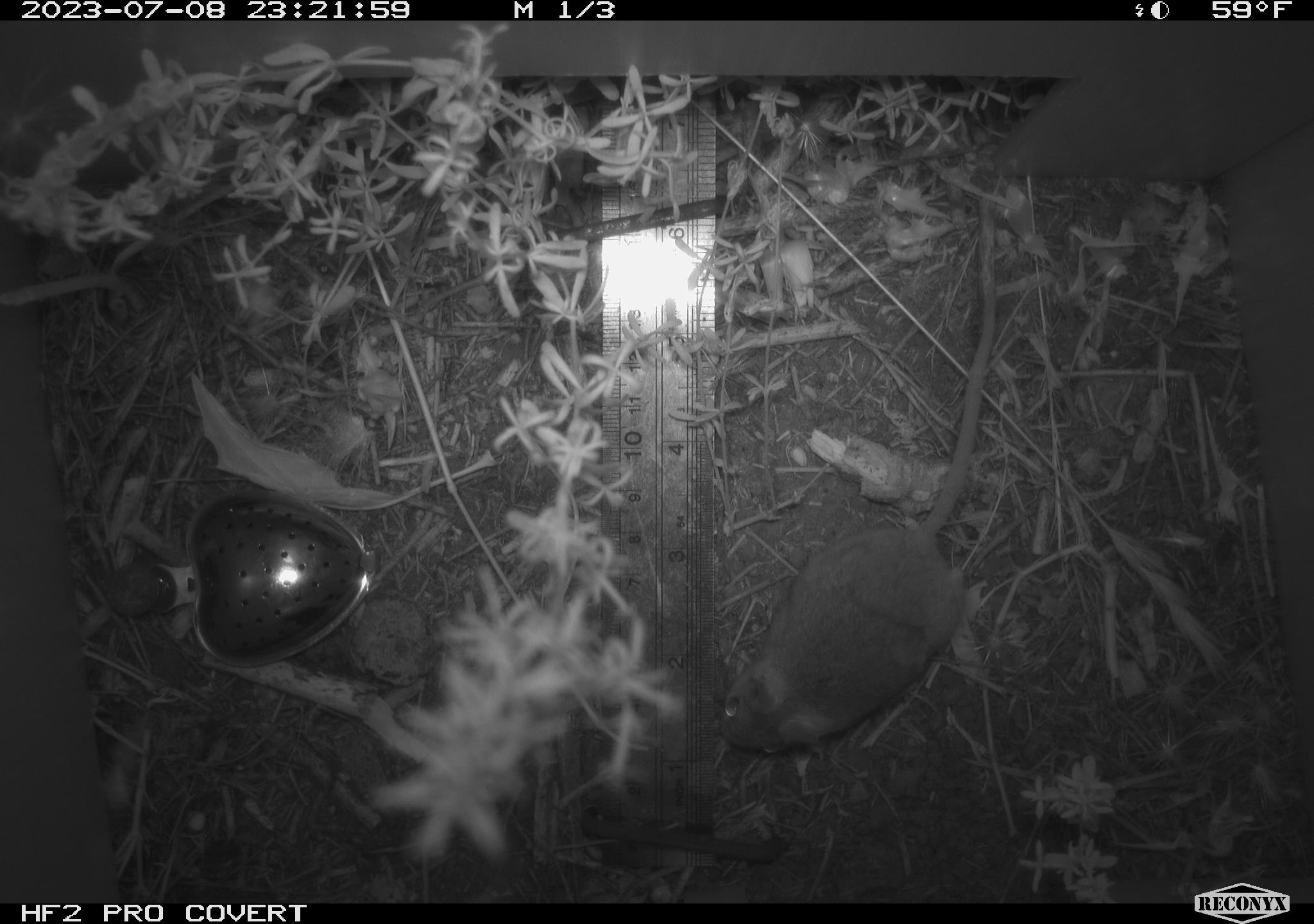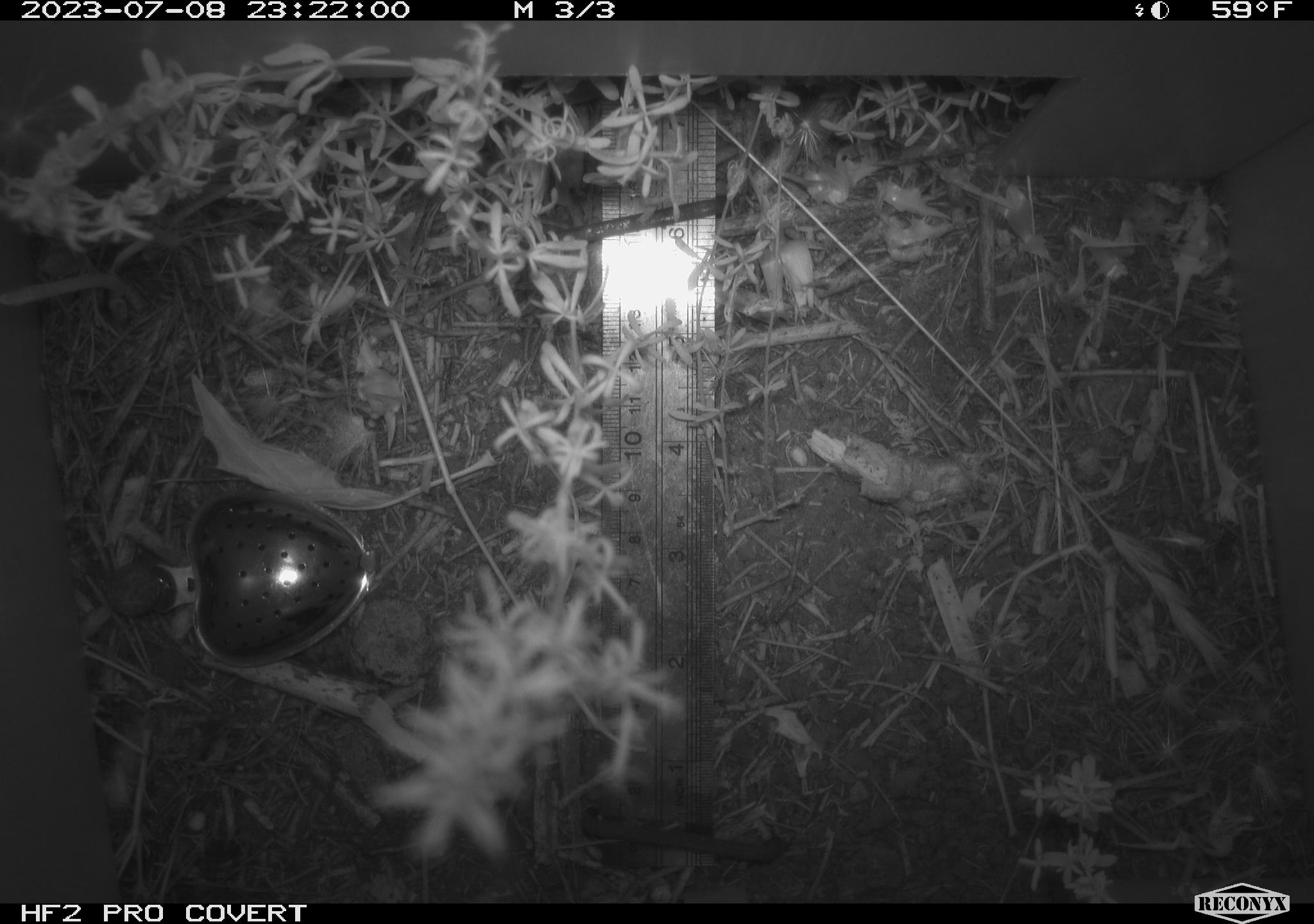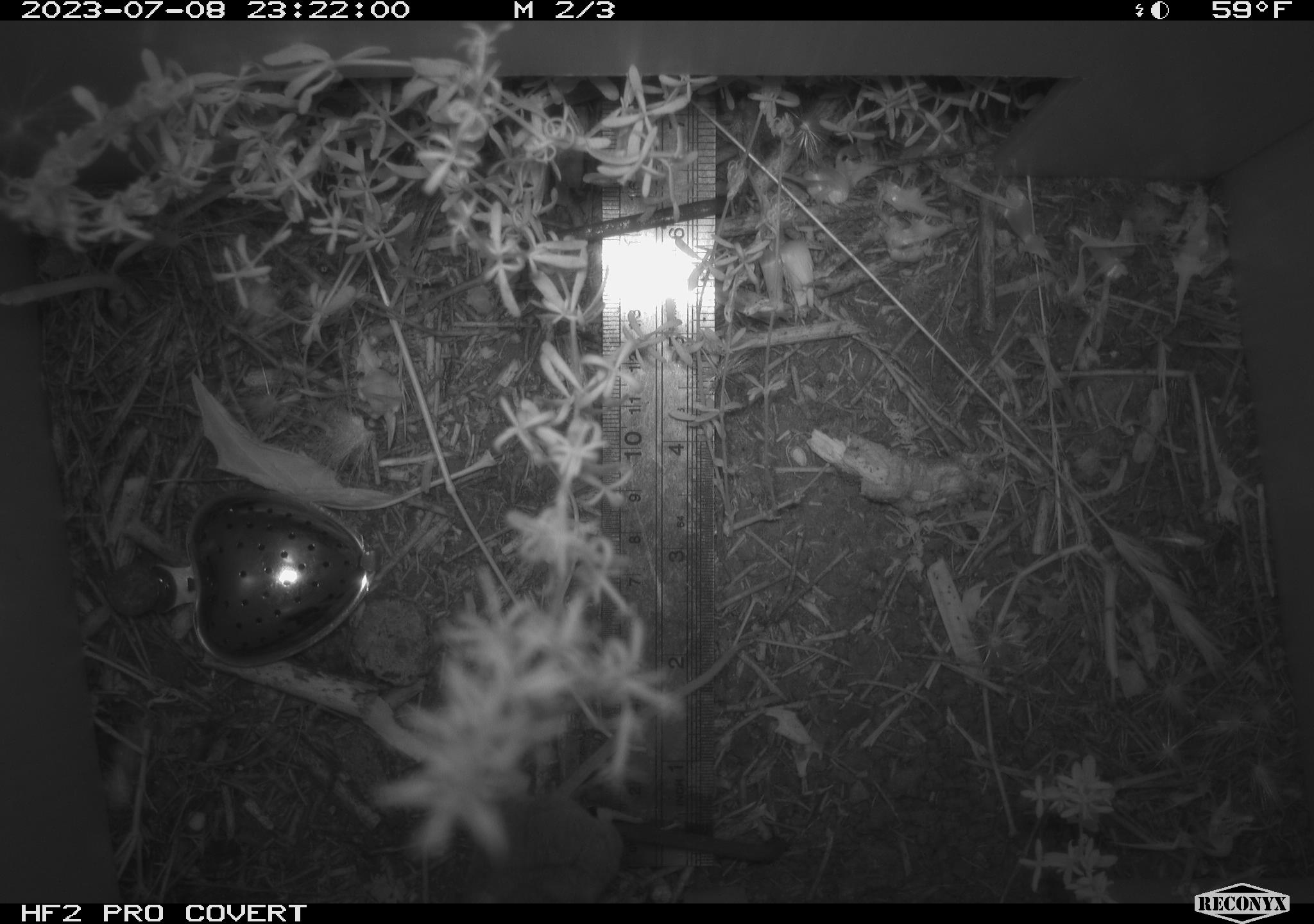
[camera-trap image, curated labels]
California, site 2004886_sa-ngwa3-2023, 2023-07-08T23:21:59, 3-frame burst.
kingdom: Animalia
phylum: Chordata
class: Mammalia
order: Rodentia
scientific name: Rodentia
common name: mouse species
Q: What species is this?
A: Mouse species (Rodentia).